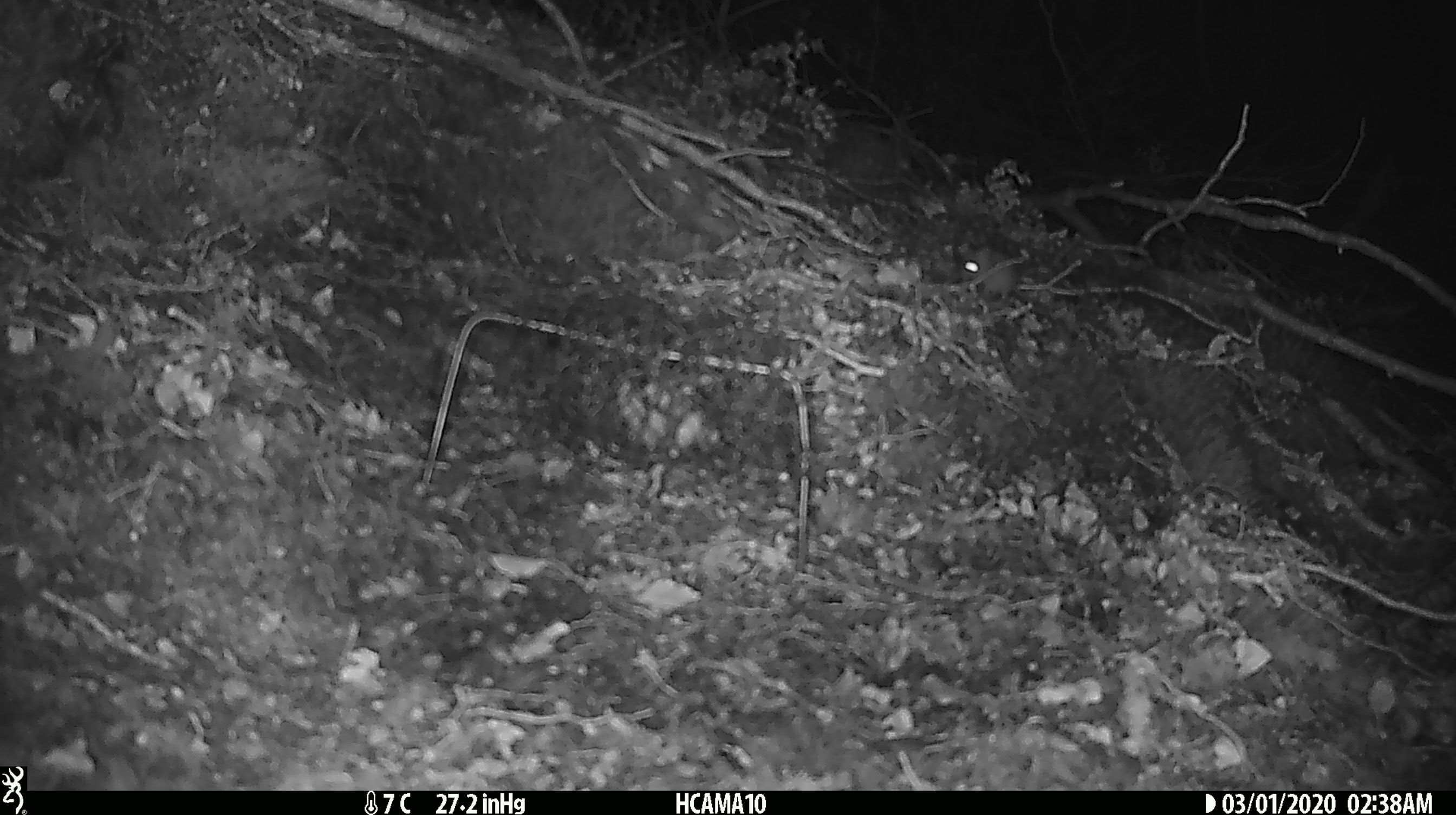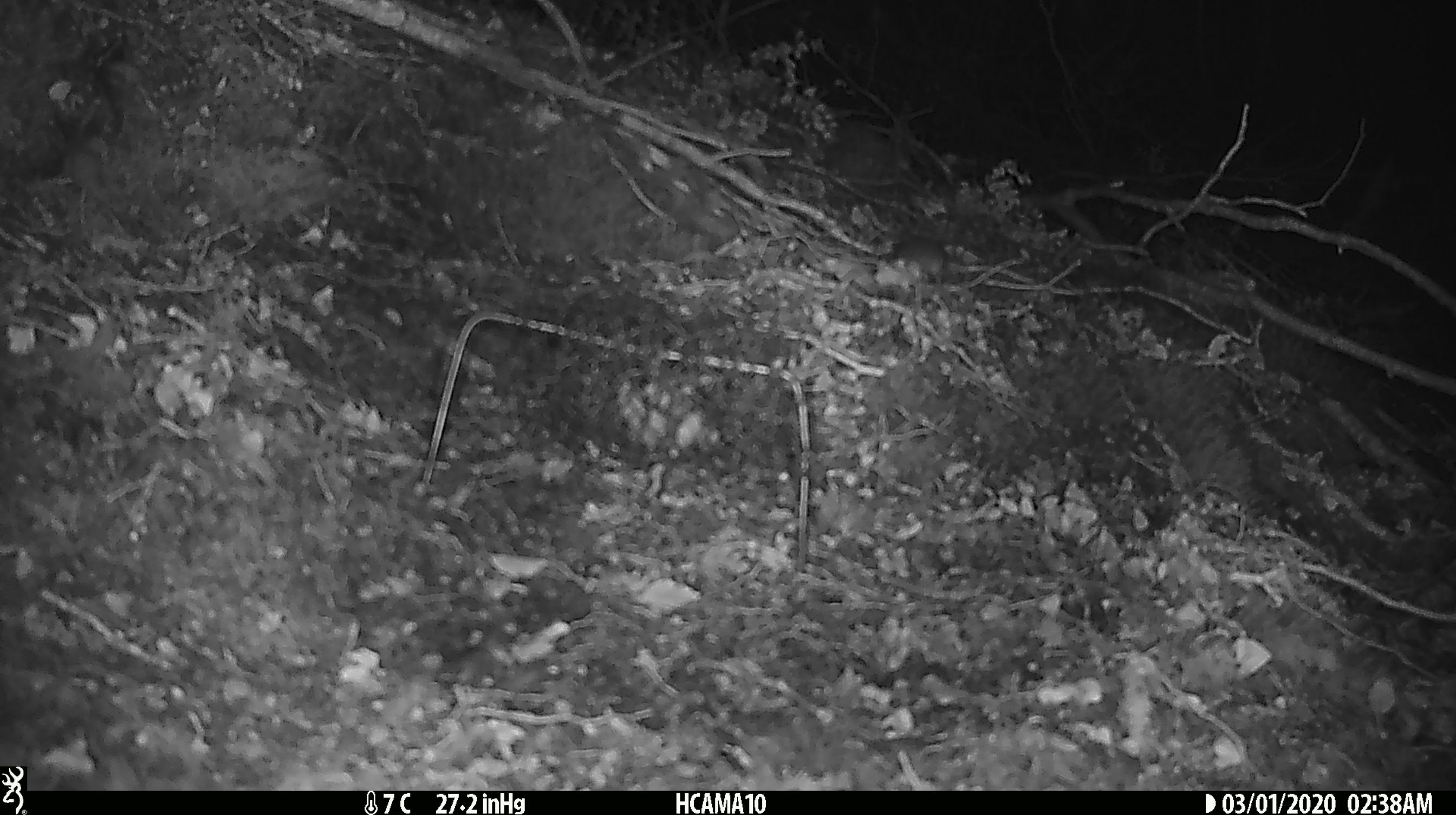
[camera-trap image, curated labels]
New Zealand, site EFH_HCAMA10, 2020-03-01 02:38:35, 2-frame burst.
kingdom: Animalia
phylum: Chordata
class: Mammalia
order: Rodentia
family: Muridae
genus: Mus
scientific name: Mus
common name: mouse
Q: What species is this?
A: Mouse (Mus).